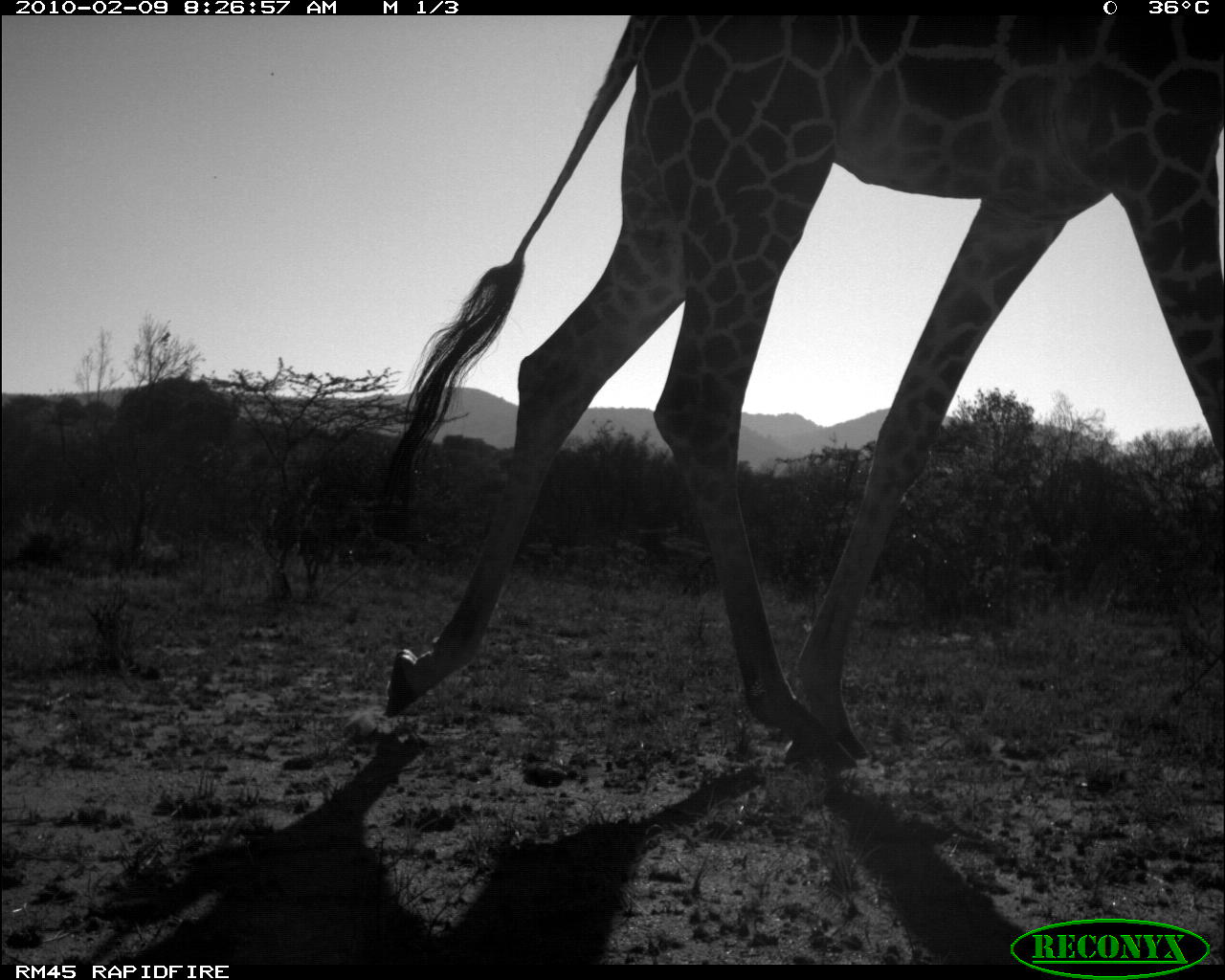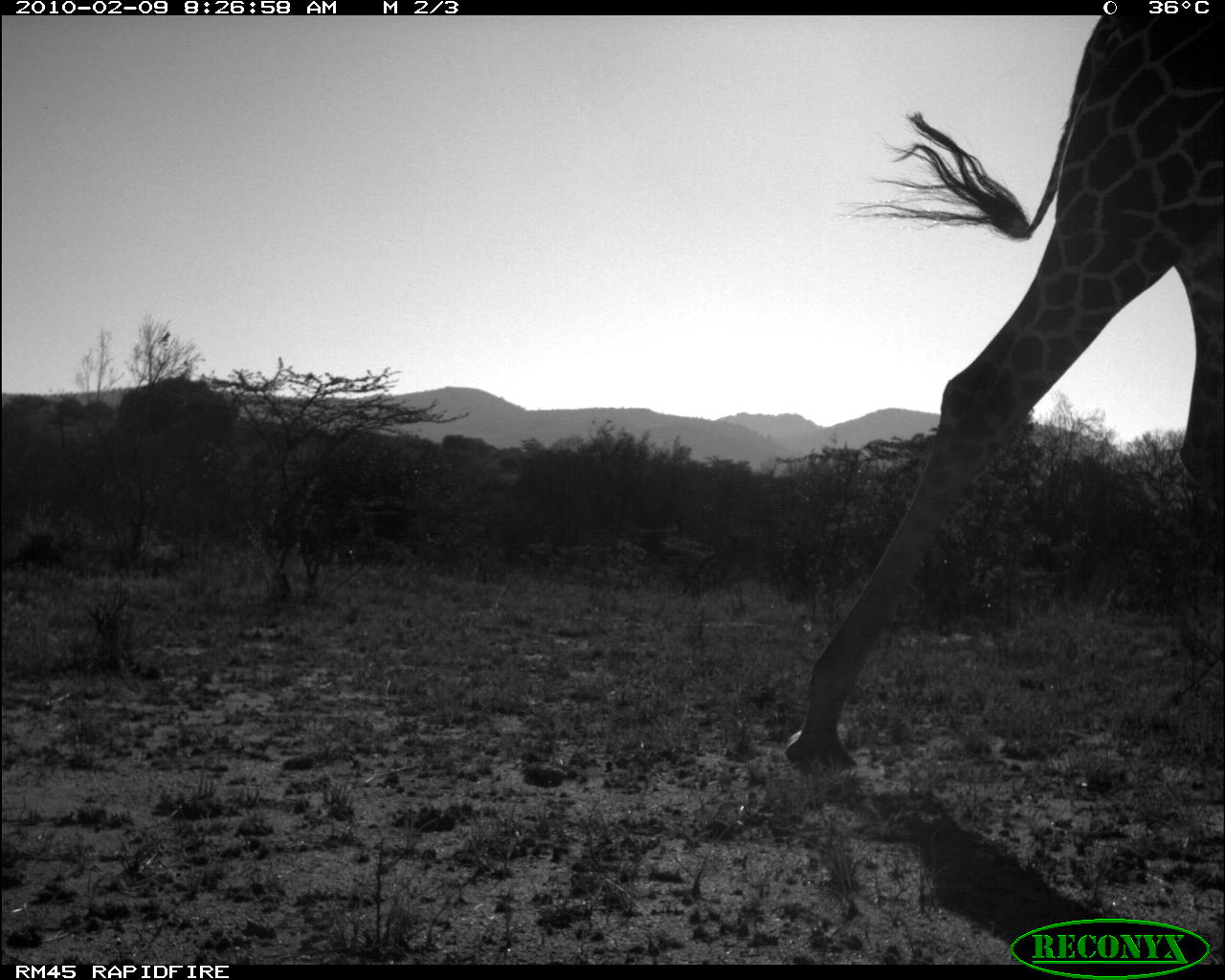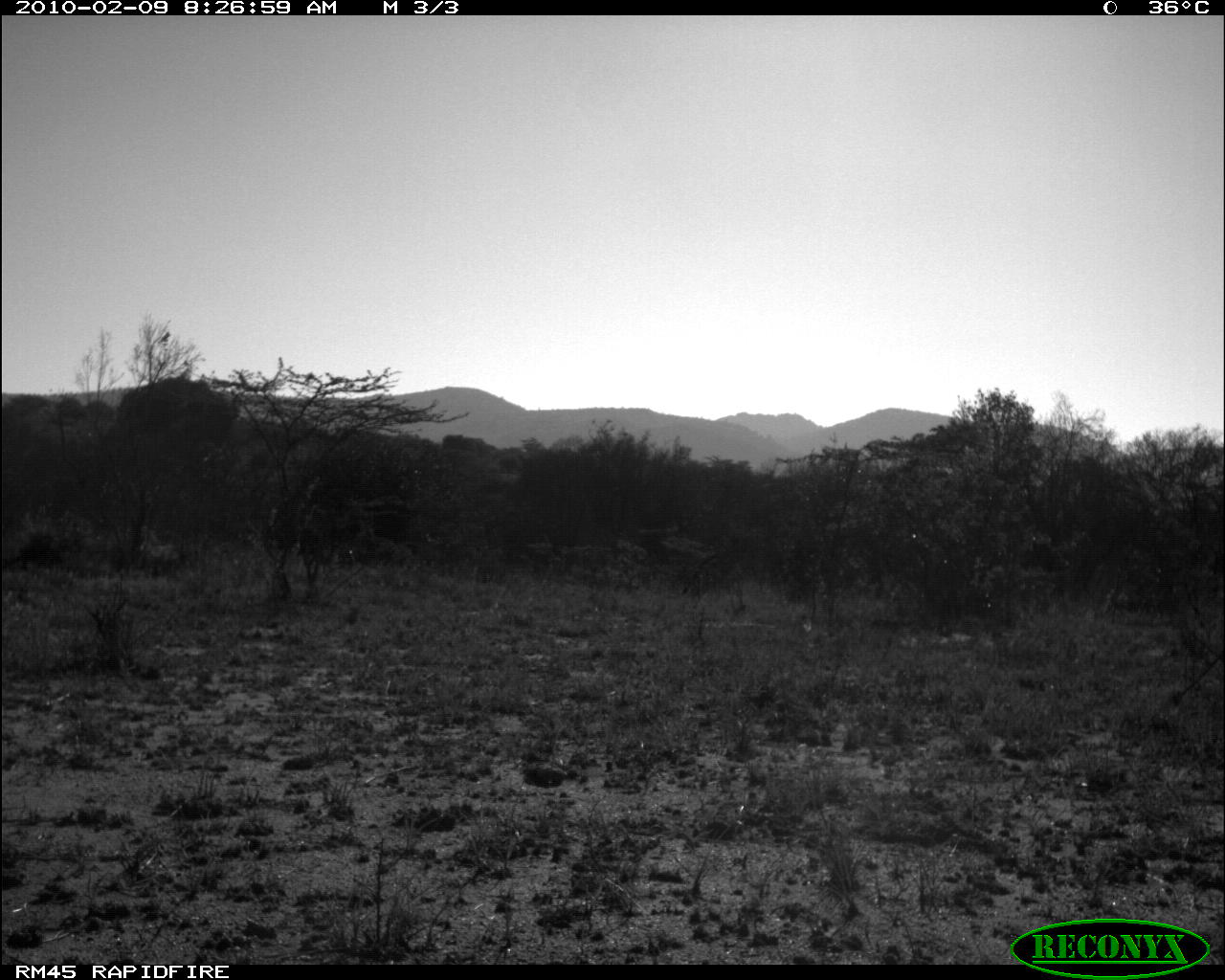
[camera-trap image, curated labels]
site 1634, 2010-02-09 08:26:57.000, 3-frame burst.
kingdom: Animalia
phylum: Chordata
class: Mammalia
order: Artiodactyla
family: Giraffidae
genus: Giraffa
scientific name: Giraffa camelopardalis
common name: giraffe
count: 1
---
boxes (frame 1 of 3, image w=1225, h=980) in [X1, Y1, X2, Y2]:
giraffa camelopardalis: [365, 10, 1225, 778]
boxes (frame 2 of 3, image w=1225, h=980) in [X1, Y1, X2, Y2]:
giraffa camelopardalis: [779, 20, 1225, 779]